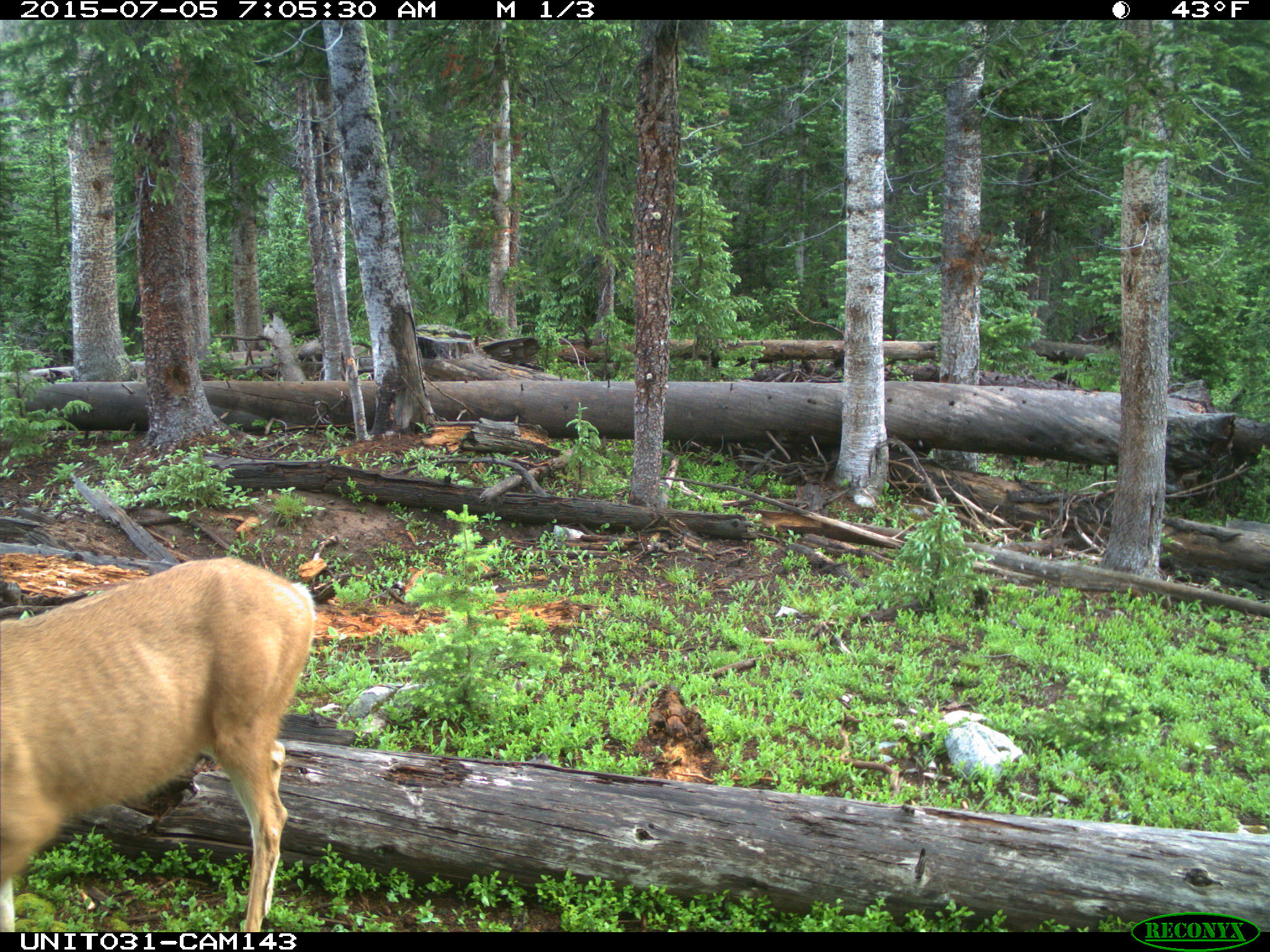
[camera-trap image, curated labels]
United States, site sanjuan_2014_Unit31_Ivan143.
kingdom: Animalia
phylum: Chordata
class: Mammalia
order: Artiodactyla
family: Cervidae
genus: Odocoileus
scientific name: Odocoileus hemionus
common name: mule deer